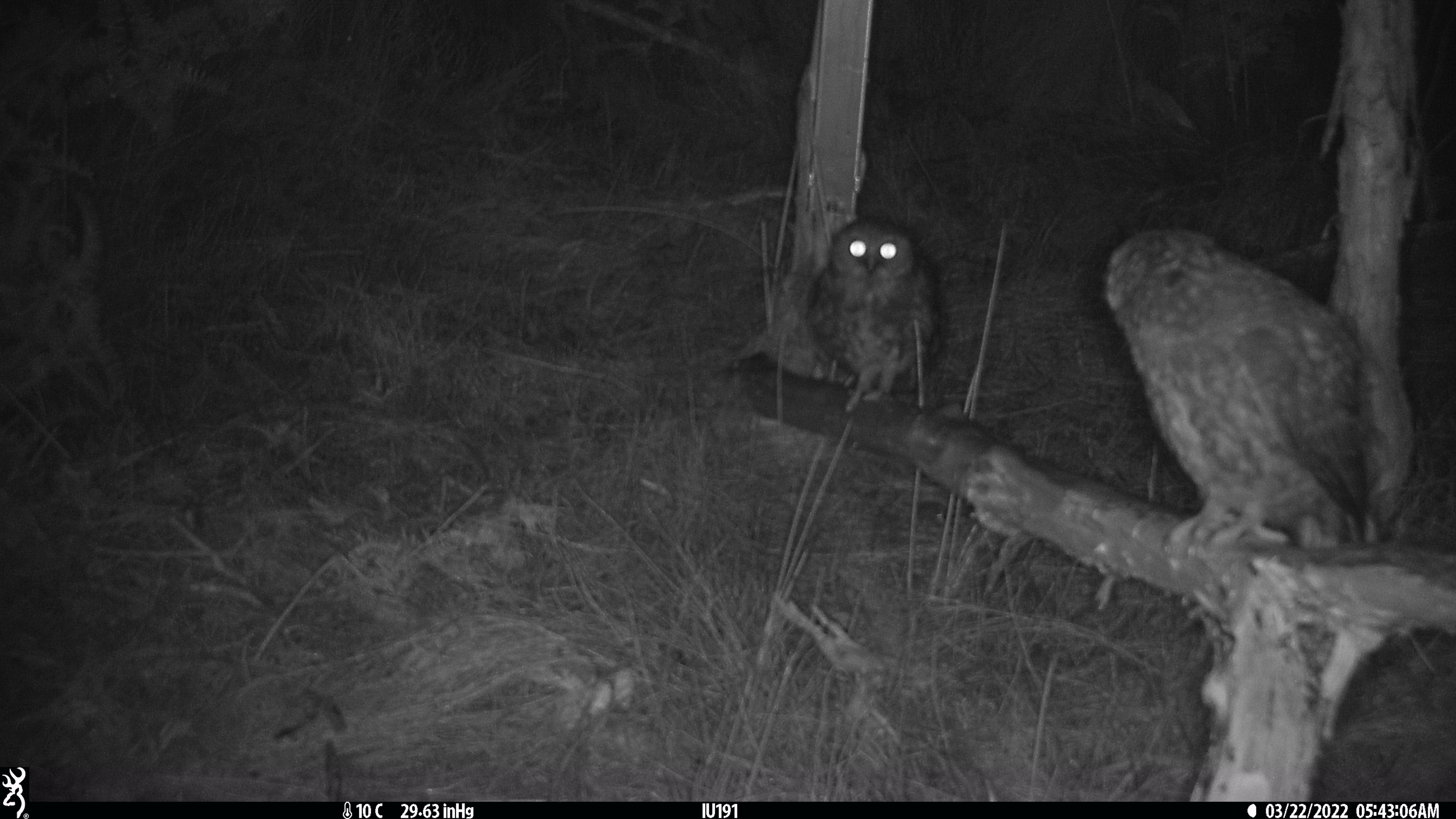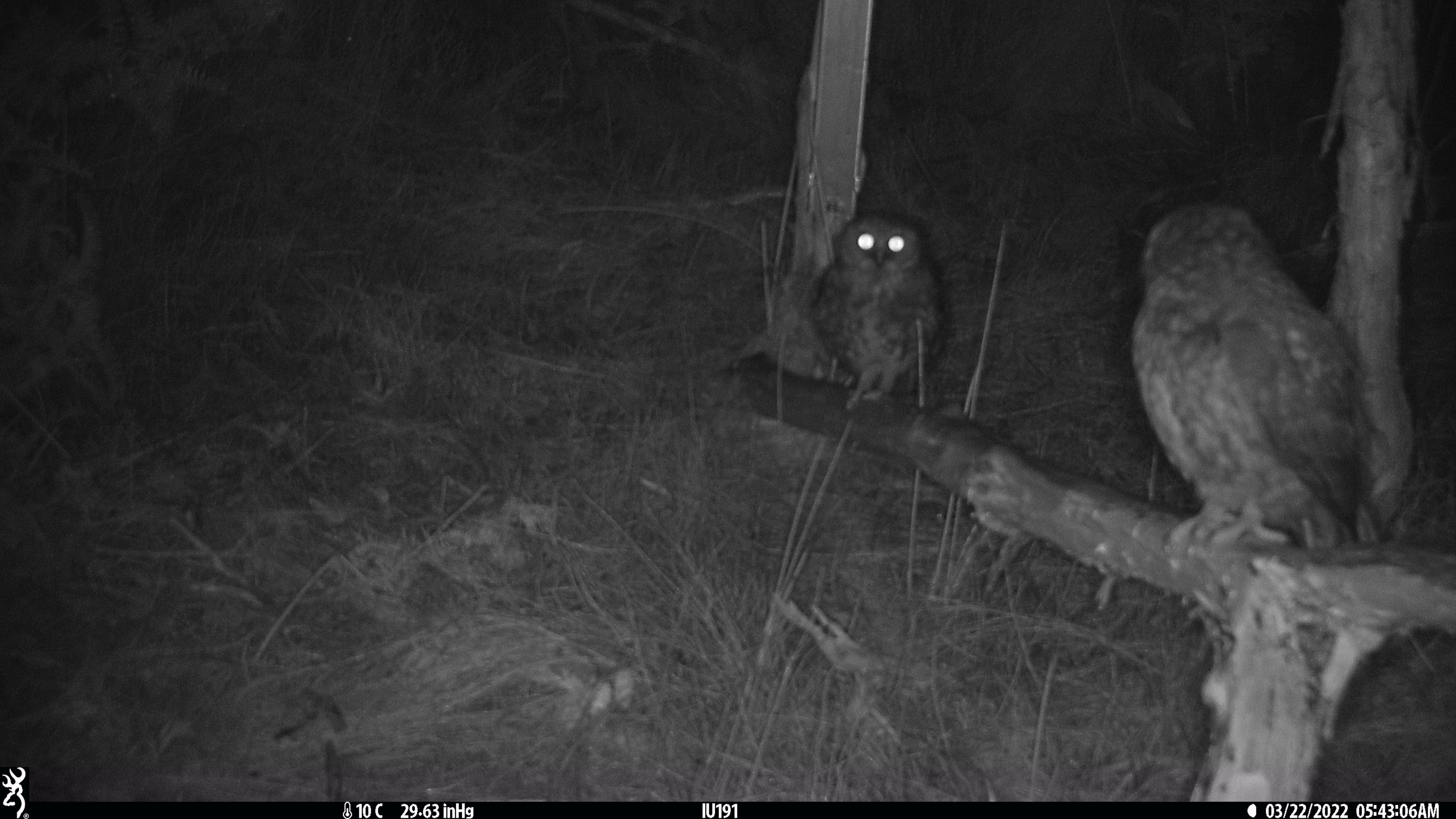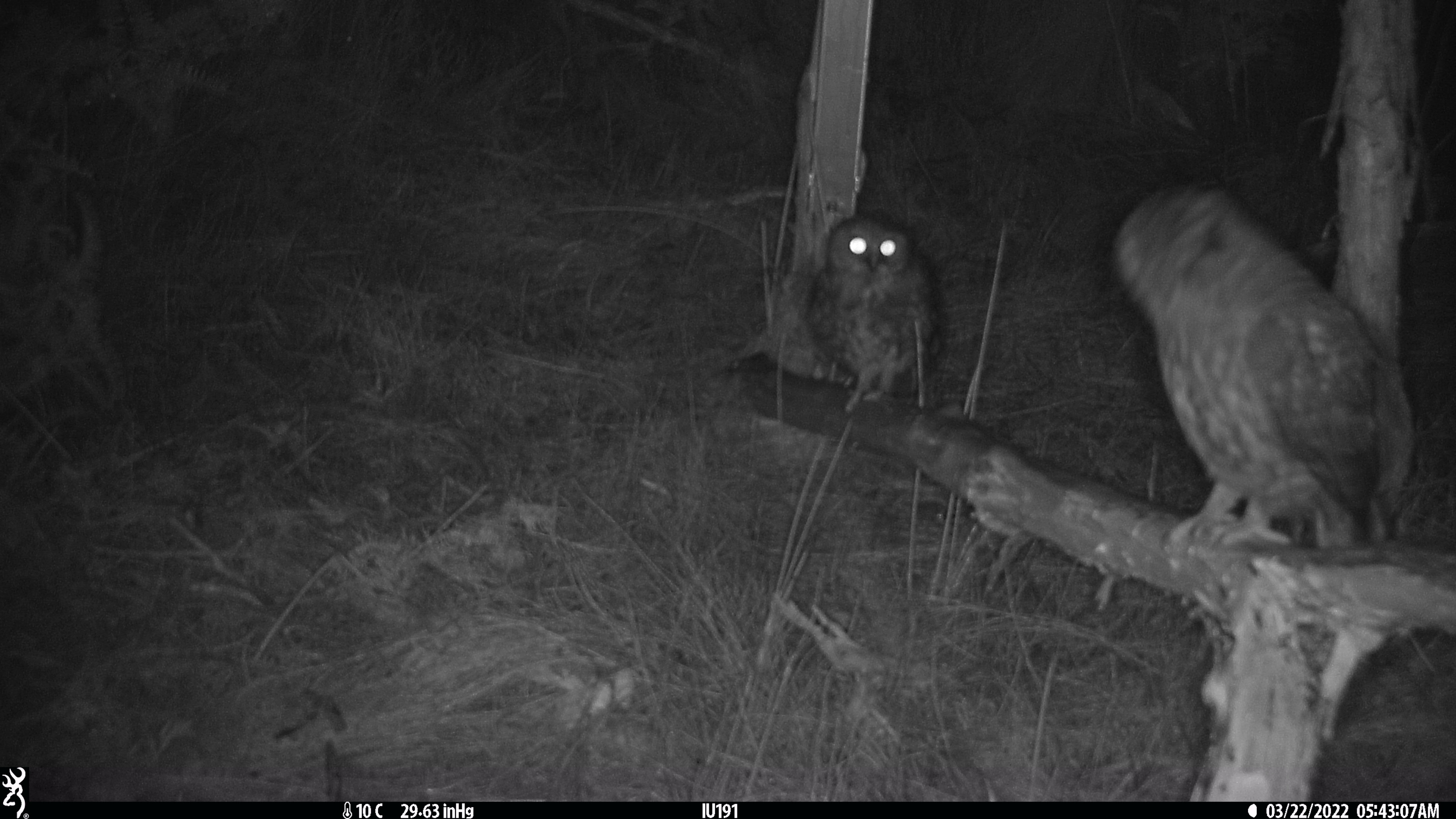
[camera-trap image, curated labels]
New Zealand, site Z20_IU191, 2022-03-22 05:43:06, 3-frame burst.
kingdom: Animalia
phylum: Chordata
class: Aves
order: Strigiformes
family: Strigidae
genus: Ninox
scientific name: Ninox novaeseelandiae novaeseelandiae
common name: morepork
Morepork (Ninox novaeseelandiae novaeseelandiae).